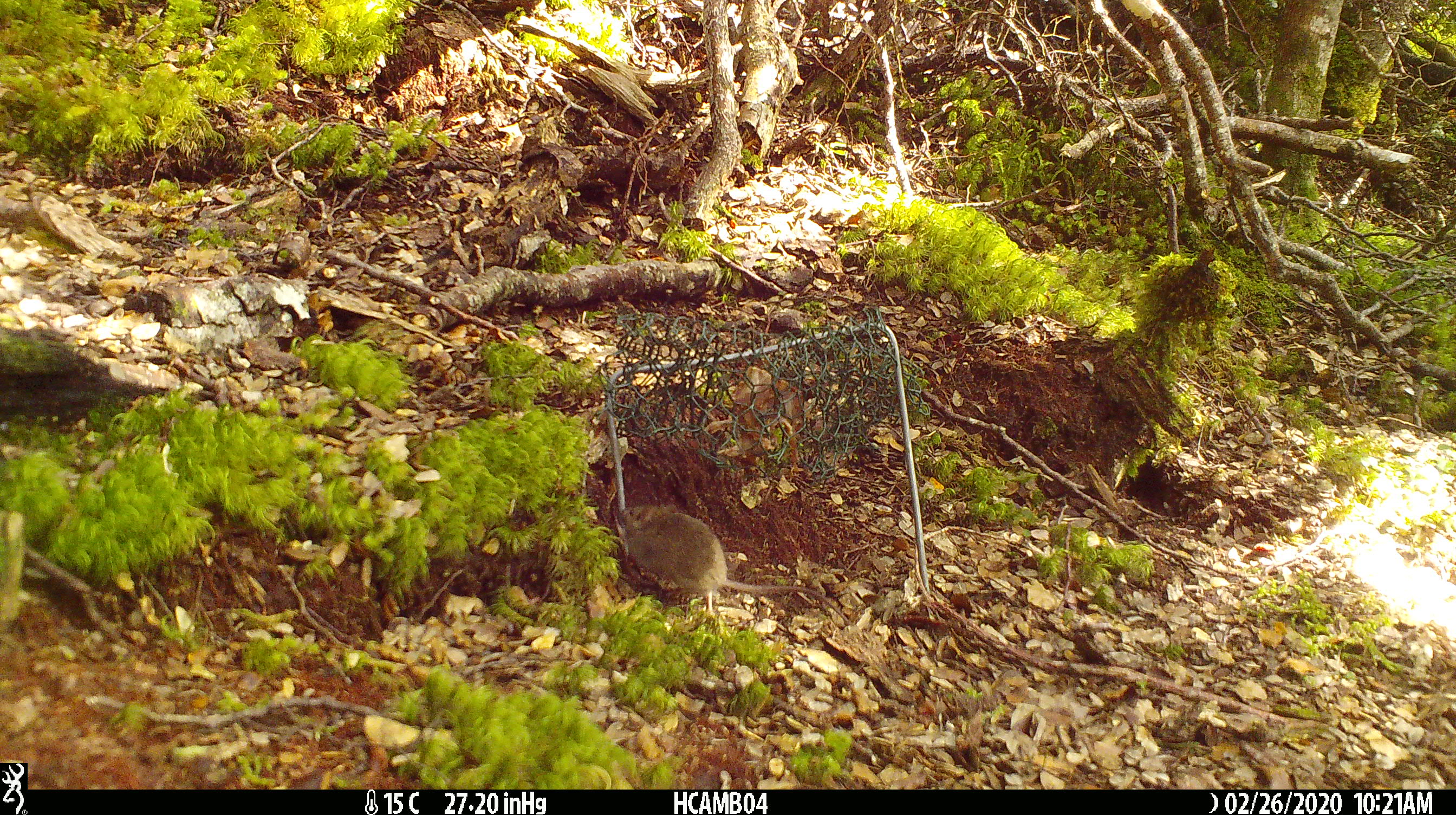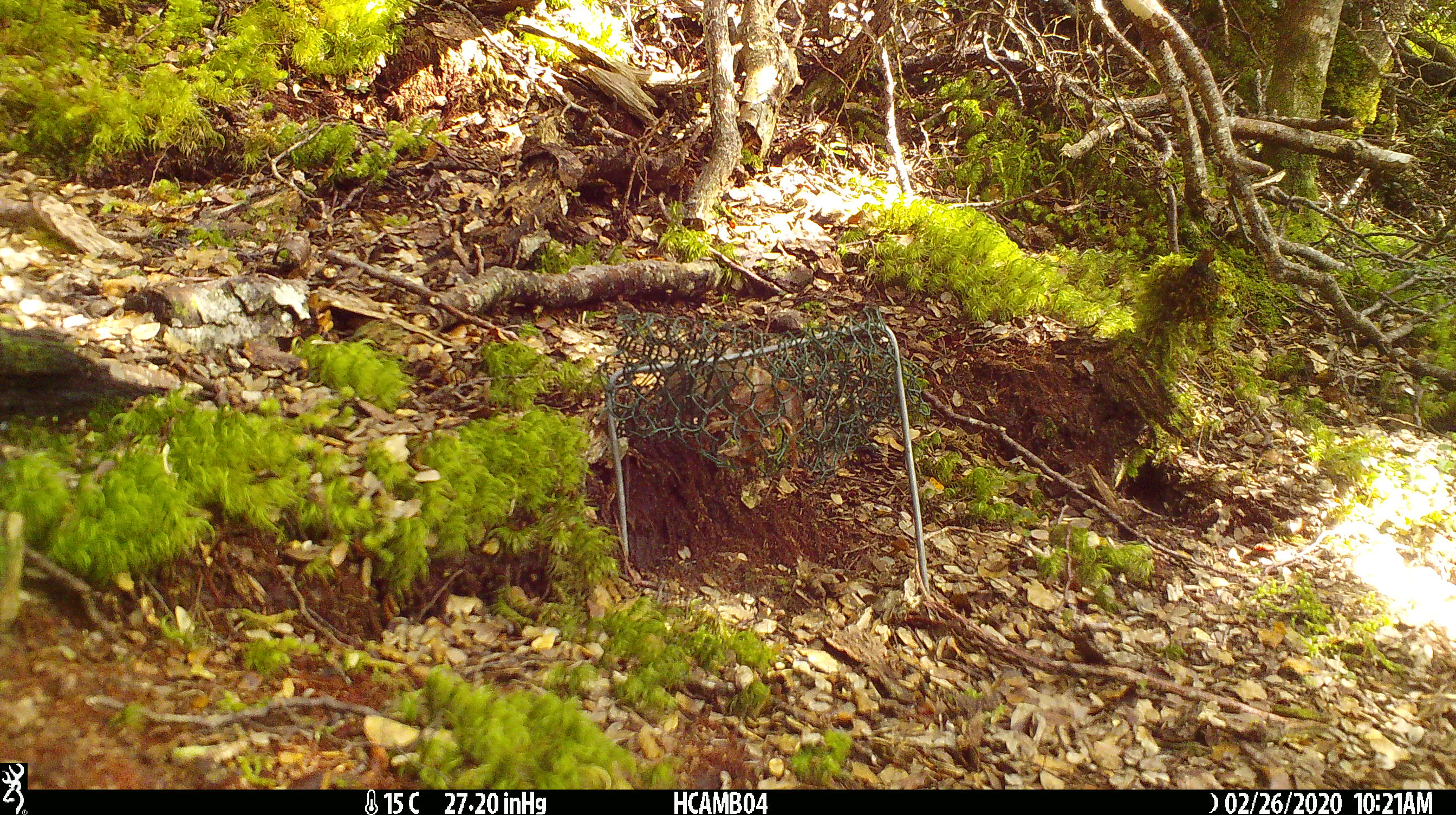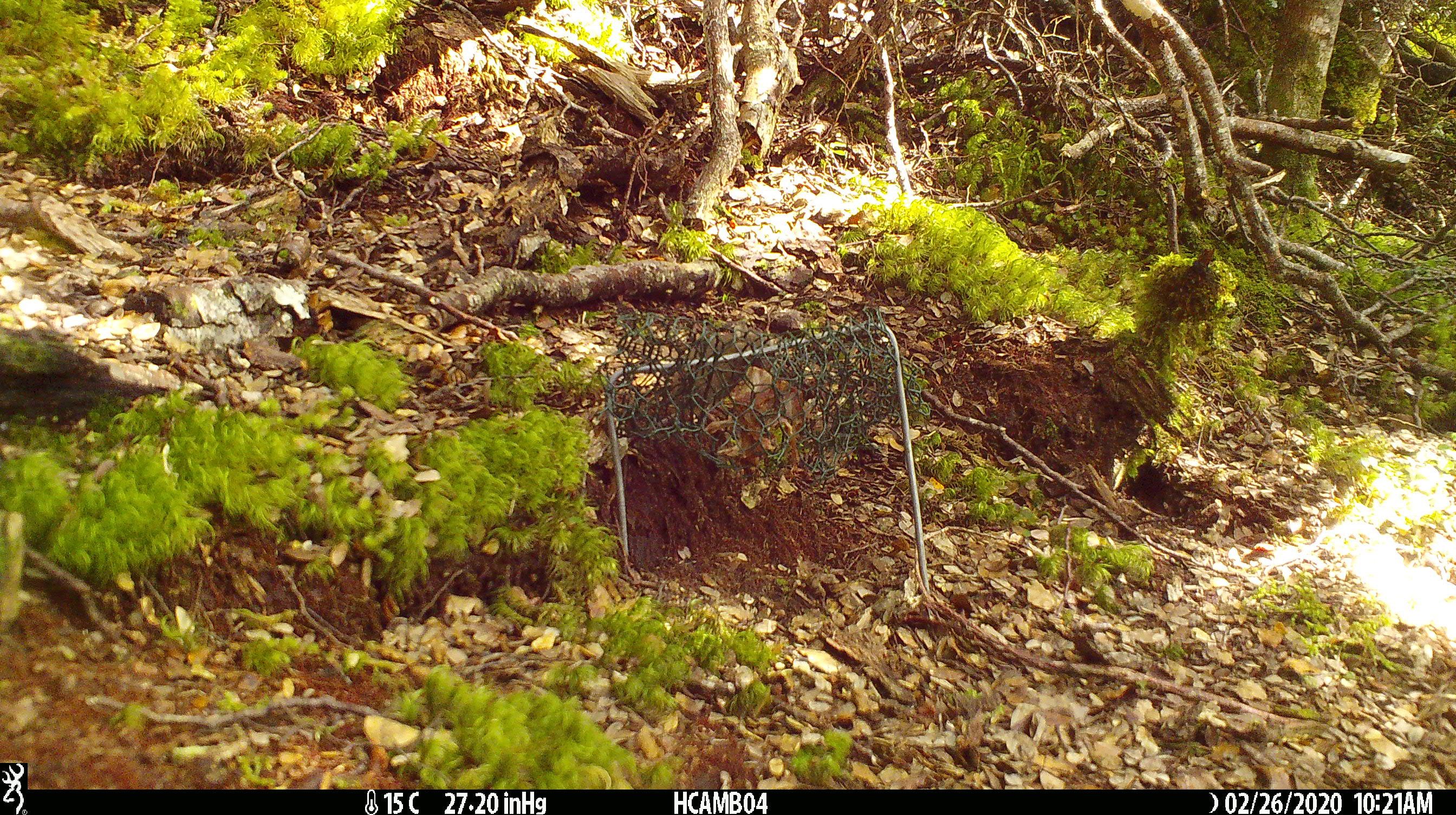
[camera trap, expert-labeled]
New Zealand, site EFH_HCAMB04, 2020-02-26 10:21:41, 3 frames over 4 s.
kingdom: Animalia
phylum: Chordata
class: Mammalia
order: Rodentia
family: Muridae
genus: Mus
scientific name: Mus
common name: mouse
Mouse (Mus).